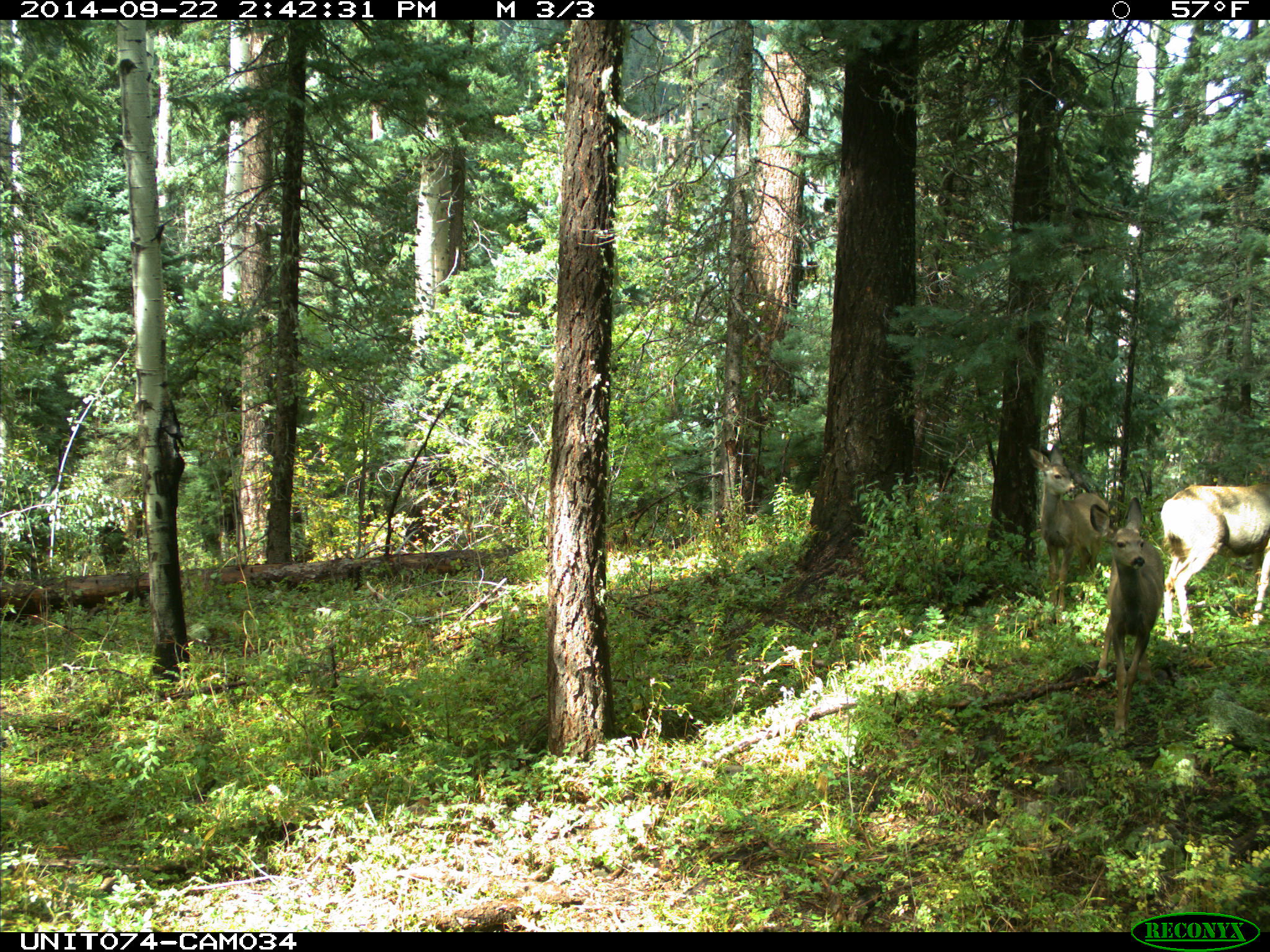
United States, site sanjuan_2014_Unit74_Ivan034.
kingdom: Animalia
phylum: Chordata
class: Mammalia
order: Artiodactyla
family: Cervidae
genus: Odocoileus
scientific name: Odocoileus hemionus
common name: mule deer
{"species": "Odocoileus hemionus (mule deer)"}